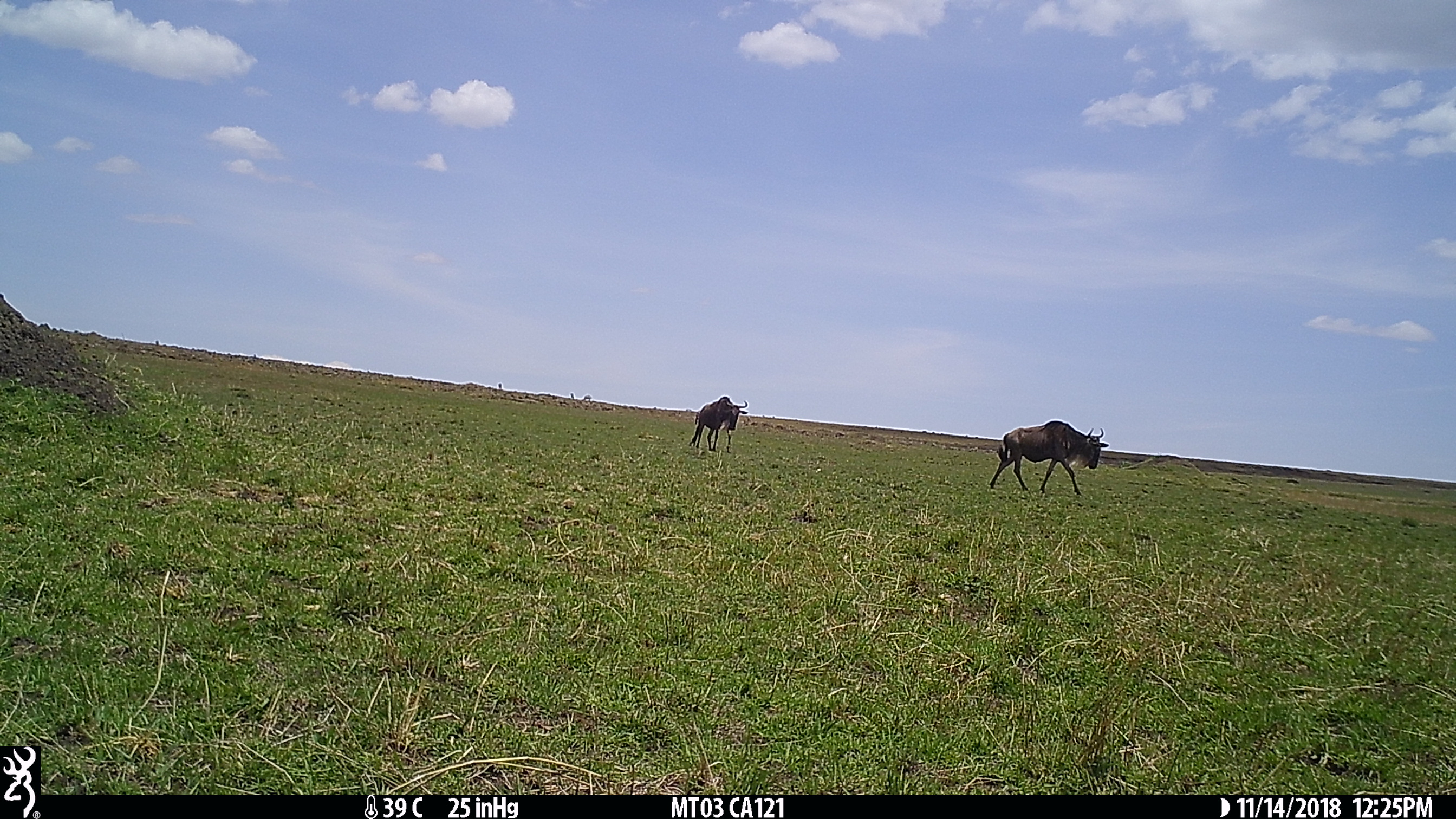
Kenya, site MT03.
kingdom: Animalia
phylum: Chordata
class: Mammalia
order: Artiodactyla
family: Bovidae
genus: Connochaetes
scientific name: Connochaetes taurinus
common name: blue wildebeest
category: wildebeest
Wildebeest (blue wildebeest) (Connochaetes taurinus).